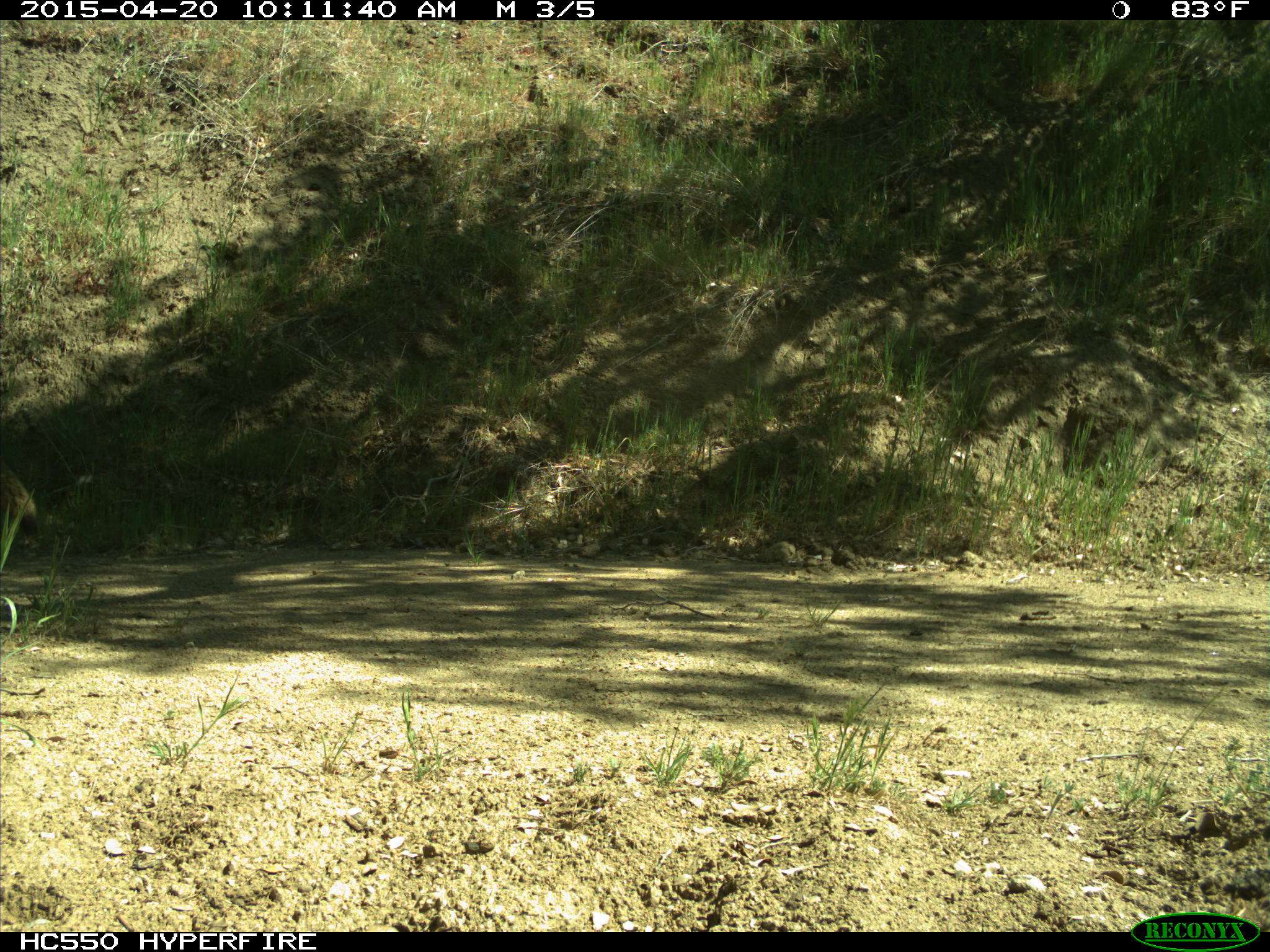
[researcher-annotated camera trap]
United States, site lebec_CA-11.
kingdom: Animalia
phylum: Chordata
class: Mammalia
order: Carnivora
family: Canidae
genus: Canis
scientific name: Canis latrans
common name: coyote